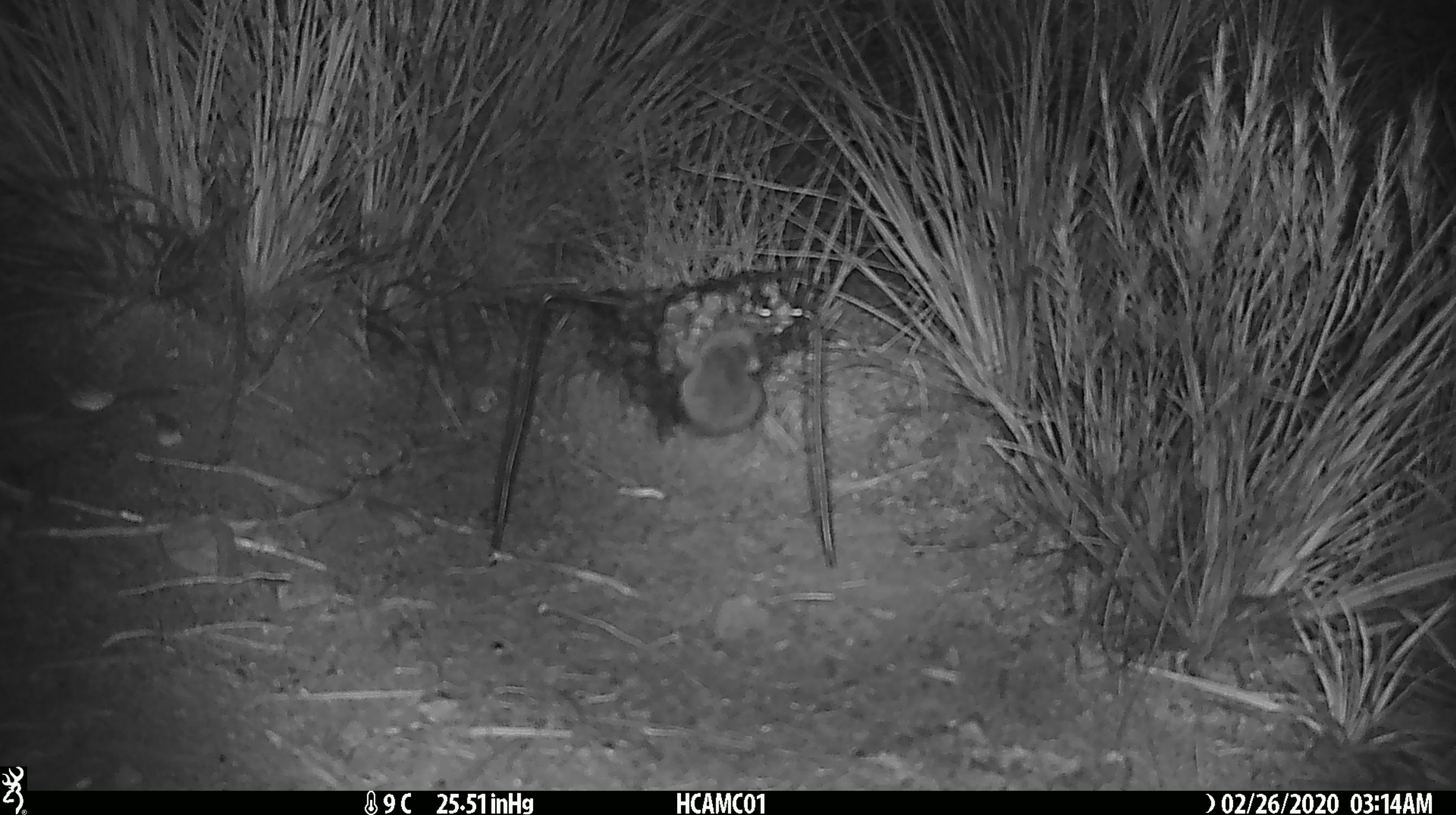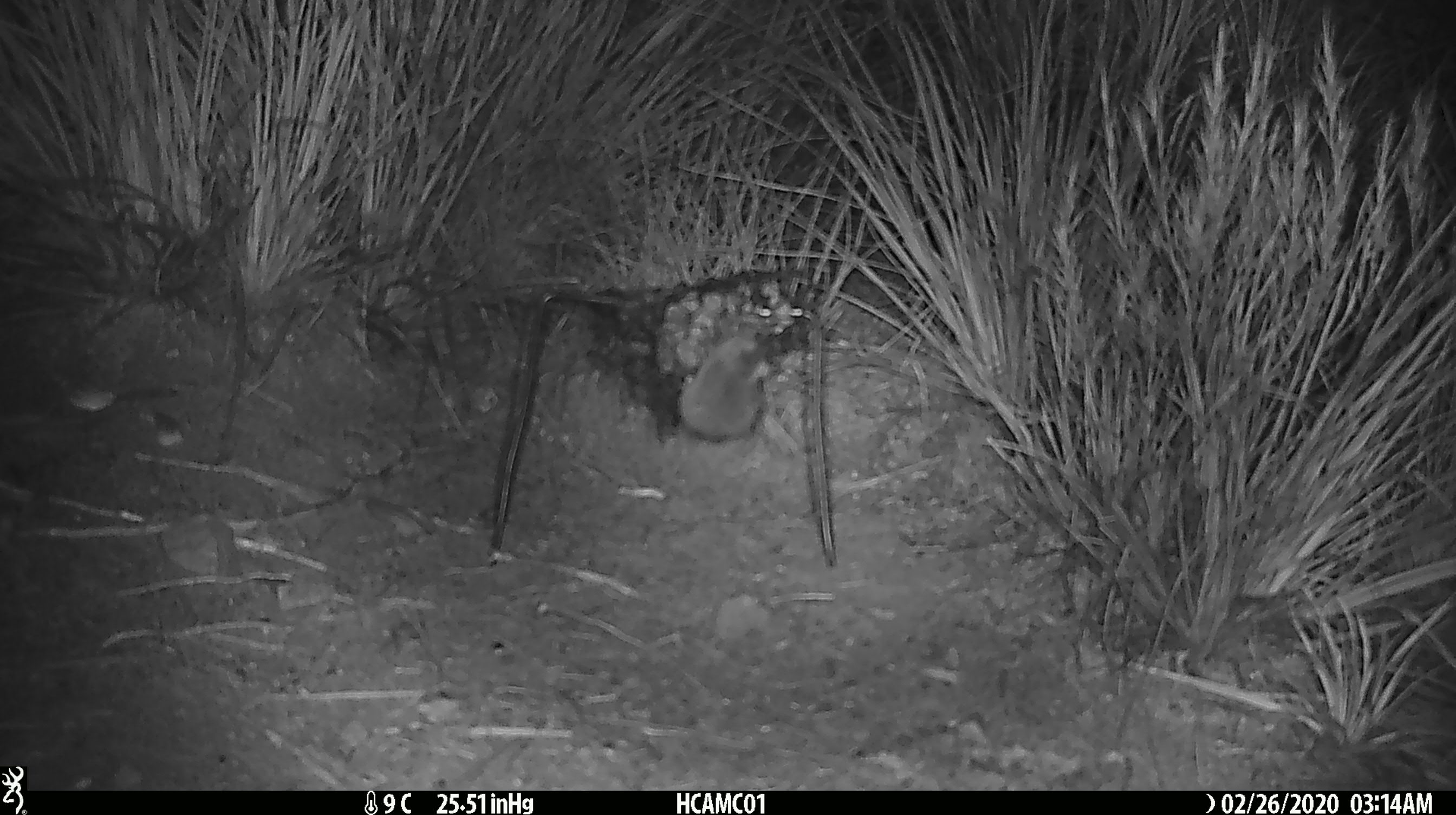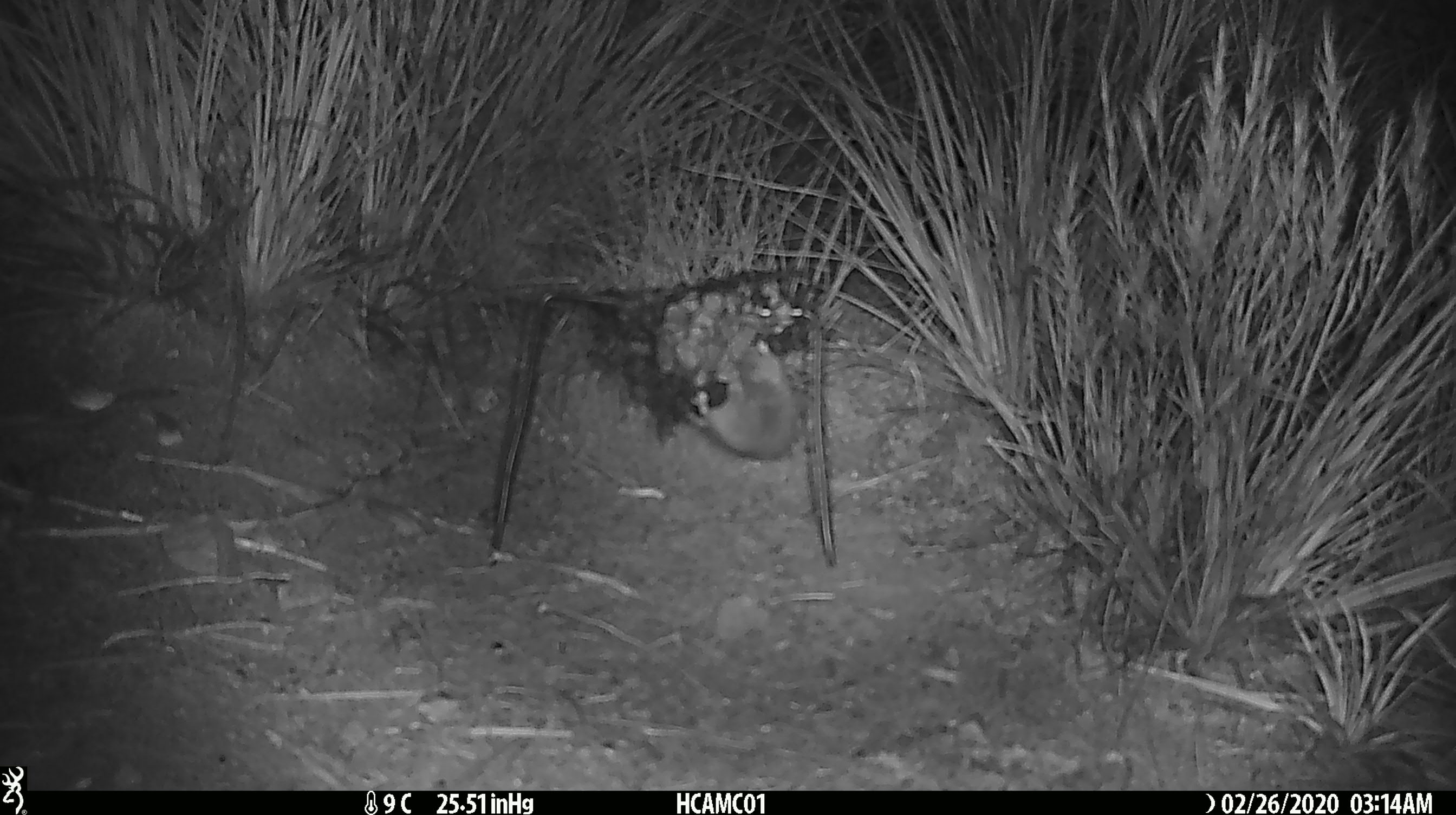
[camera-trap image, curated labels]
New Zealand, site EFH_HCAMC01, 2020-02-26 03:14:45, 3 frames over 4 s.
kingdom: Animalia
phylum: Chordata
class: Mammalia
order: Rodentia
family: Muridae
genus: Mus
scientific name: Mus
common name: mouse